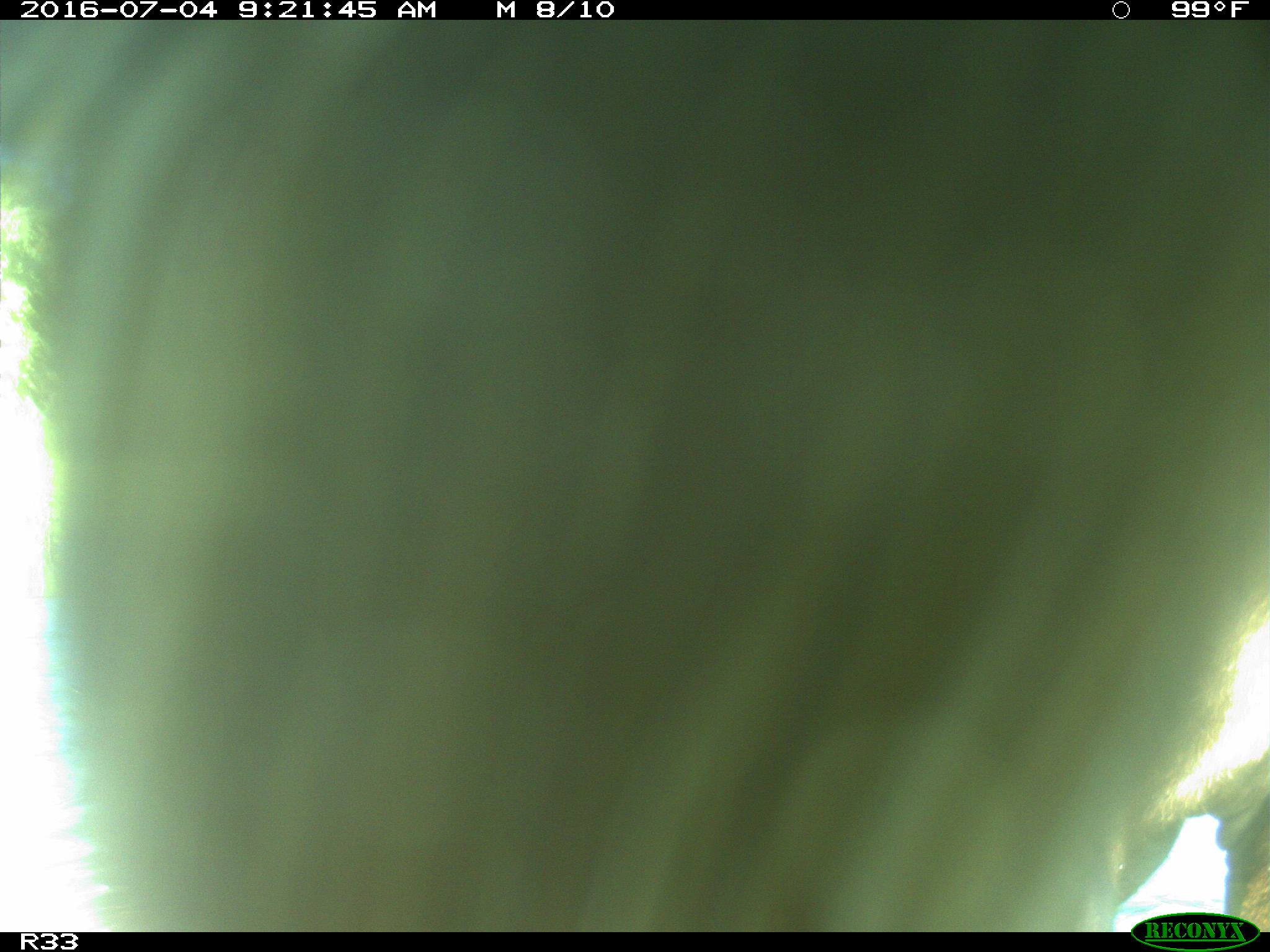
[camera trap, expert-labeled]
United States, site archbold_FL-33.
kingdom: Animalia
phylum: Chordata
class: Mammalia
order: Artiodactyla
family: Bovidae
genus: Bos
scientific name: Bos taurus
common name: domestic cow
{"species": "Bos taurus (domestic cow)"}